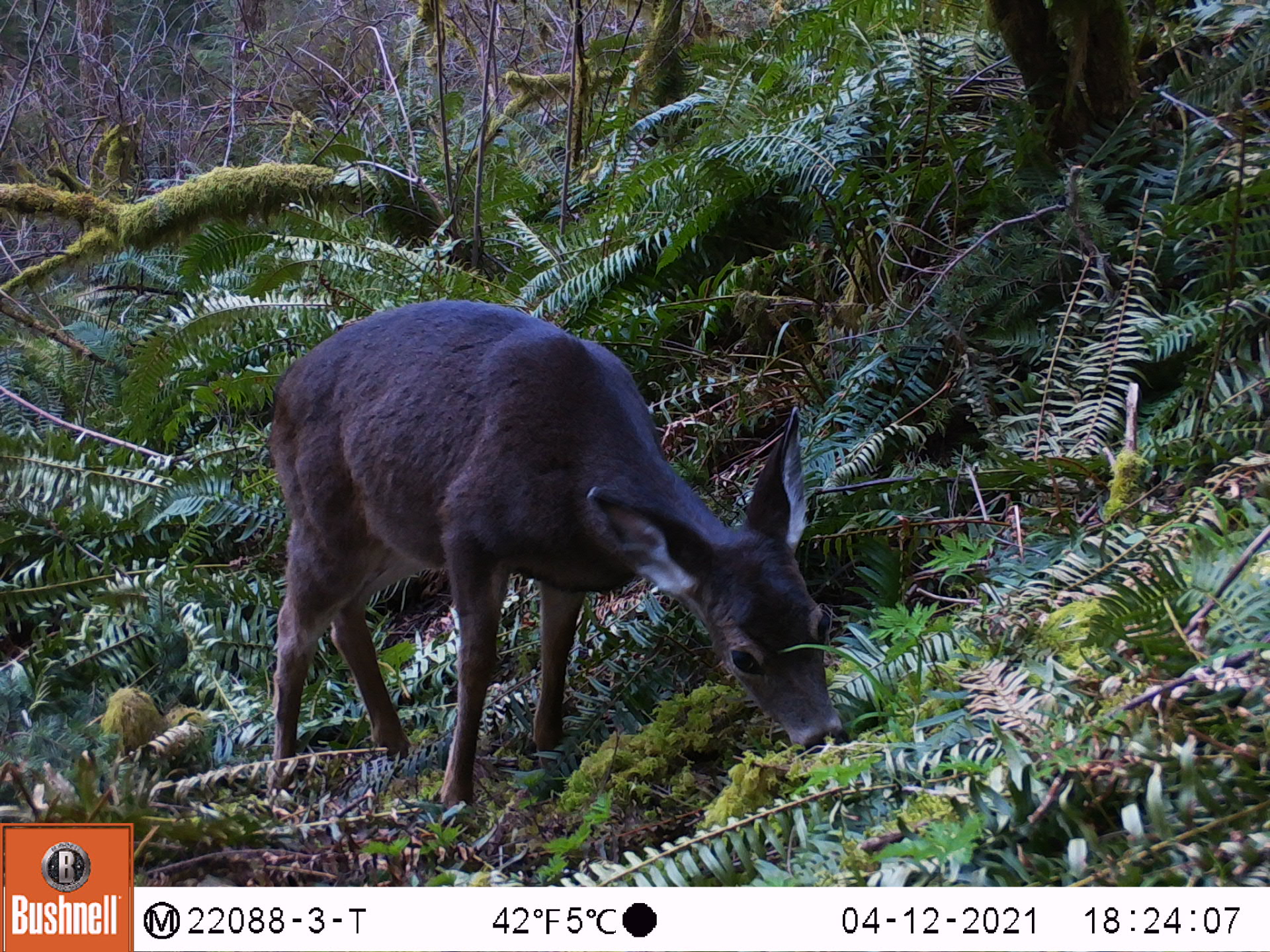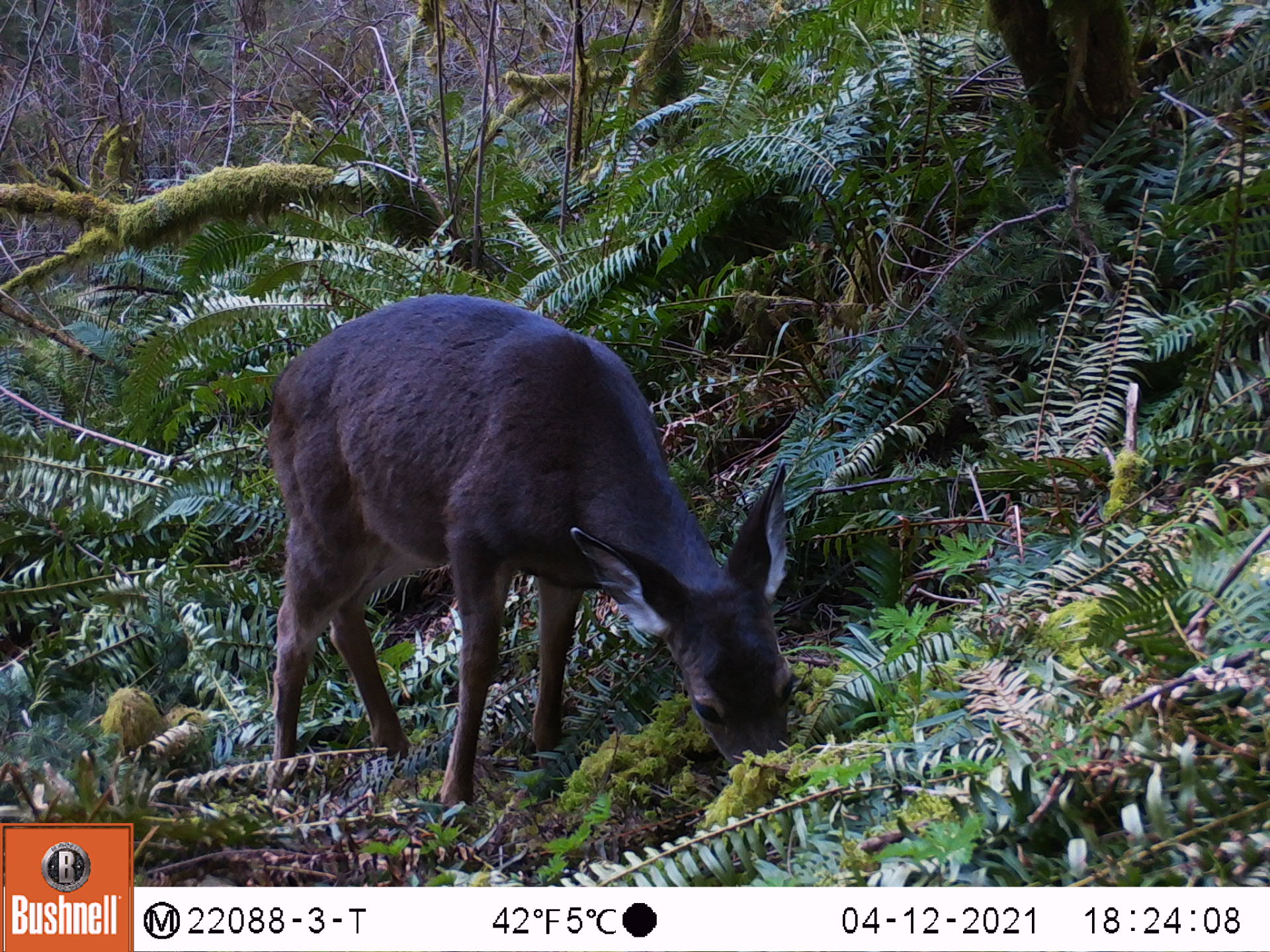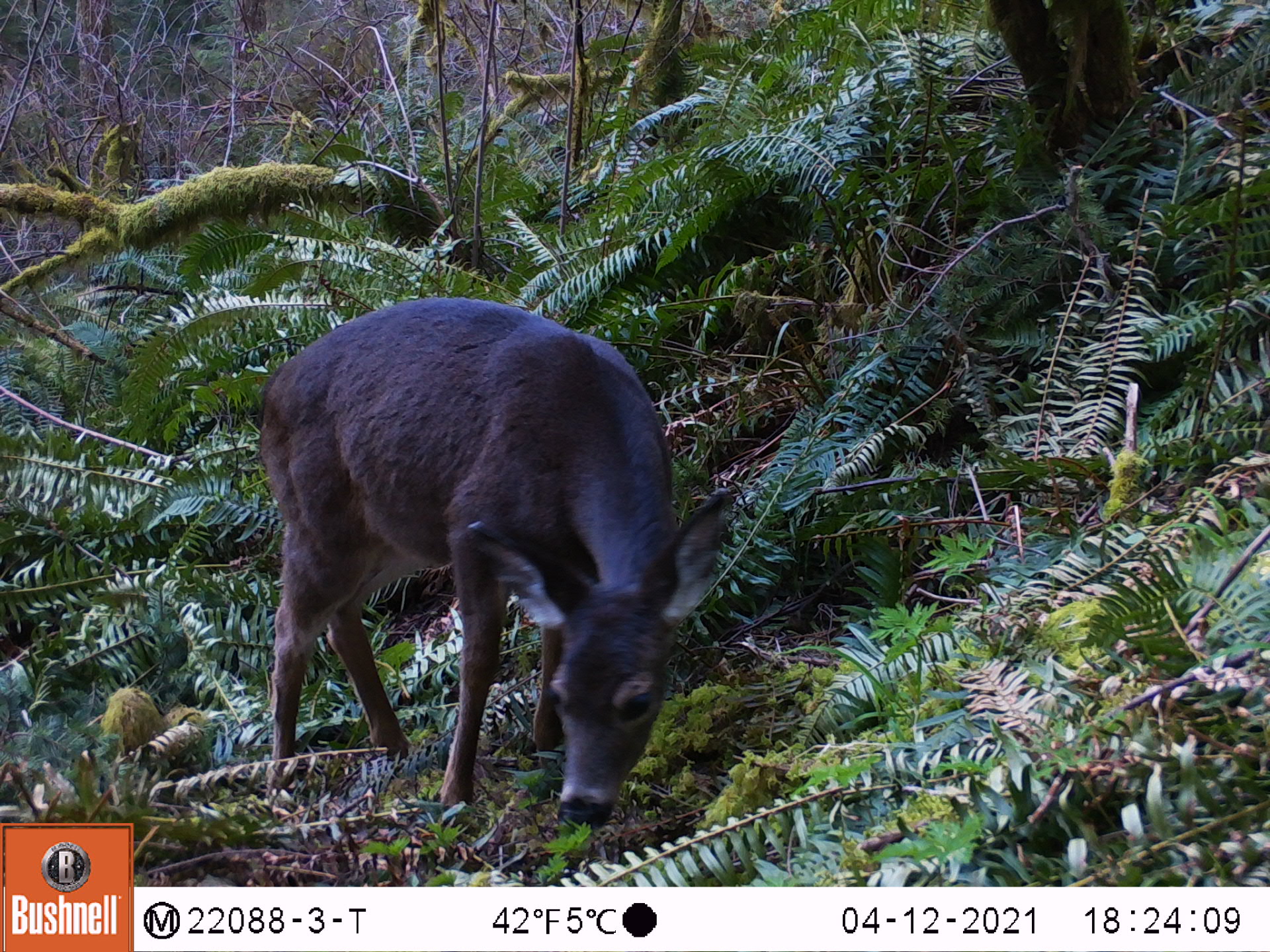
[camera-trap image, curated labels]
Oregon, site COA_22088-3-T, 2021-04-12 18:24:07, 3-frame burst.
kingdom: Animalia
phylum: Chordata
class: Mammalia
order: Artiodactyla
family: Cervidae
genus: Odocoileus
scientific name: Odocoileus hemionus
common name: black-tailed deer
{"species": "black-tailed deer (Odocoileus hemionus)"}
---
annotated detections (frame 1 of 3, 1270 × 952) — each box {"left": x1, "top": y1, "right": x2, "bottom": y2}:
black-tailed deer: {"left": 225, "top": 284, "right": 893, "bottom": 834}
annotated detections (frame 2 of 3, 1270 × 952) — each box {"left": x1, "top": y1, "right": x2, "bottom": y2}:
black-tailed deer: {"left": 224, "top": 270, "right": 847, "bottom": 847}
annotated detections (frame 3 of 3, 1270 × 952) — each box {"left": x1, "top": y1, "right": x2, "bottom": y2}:
black-tailed deer: {"left": 228, "top": 279, "right": 768, "bottom": 851}